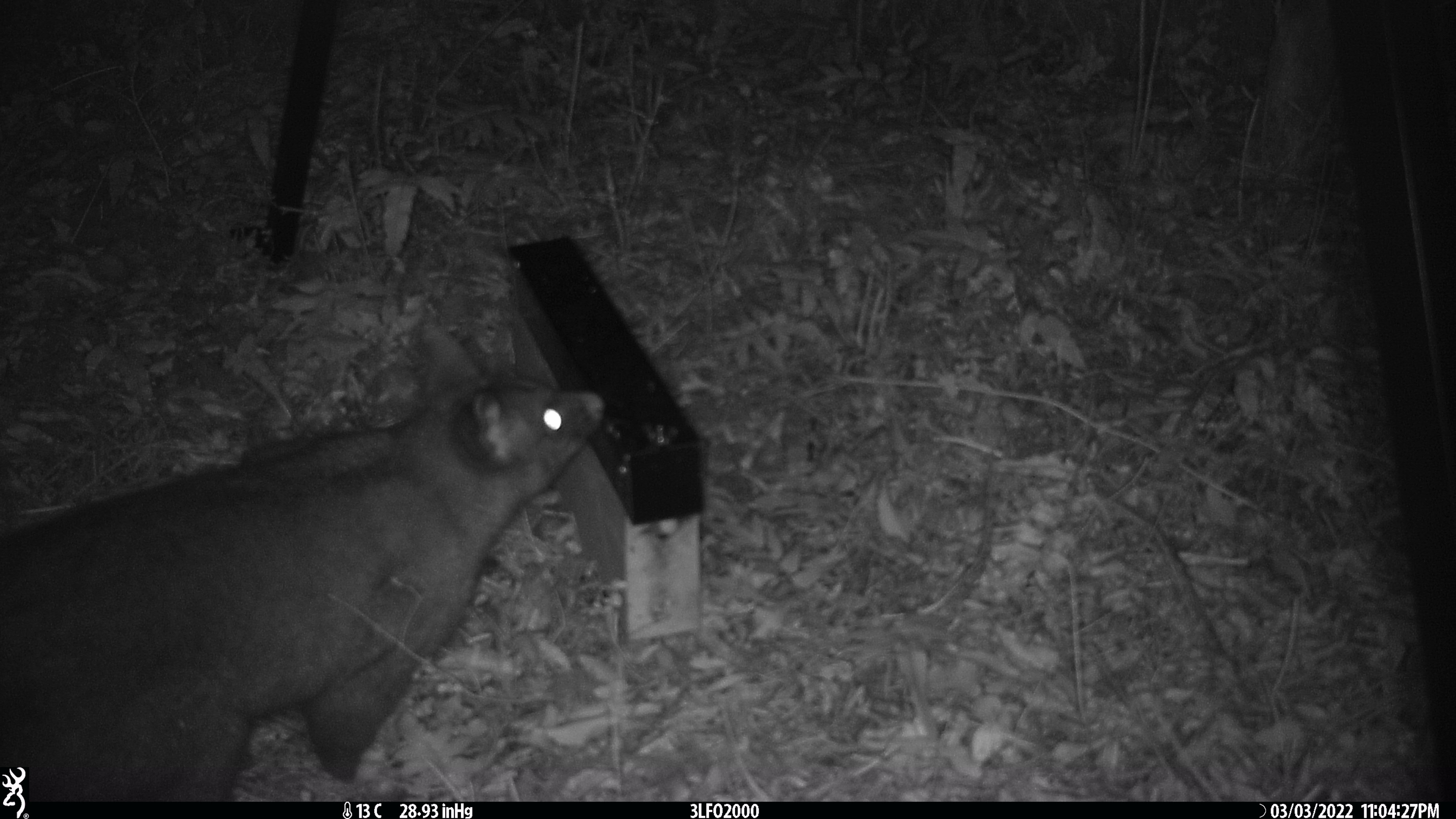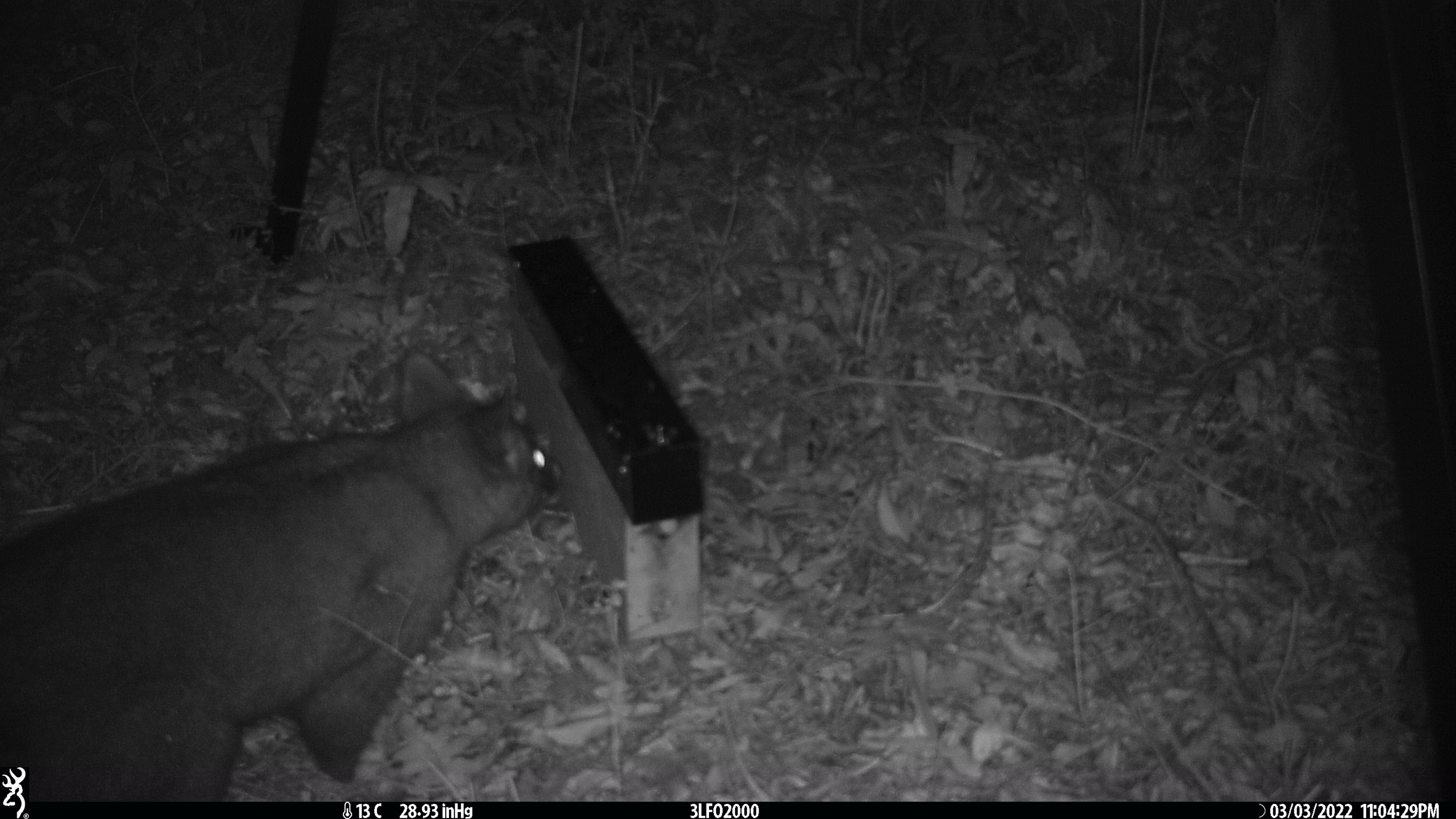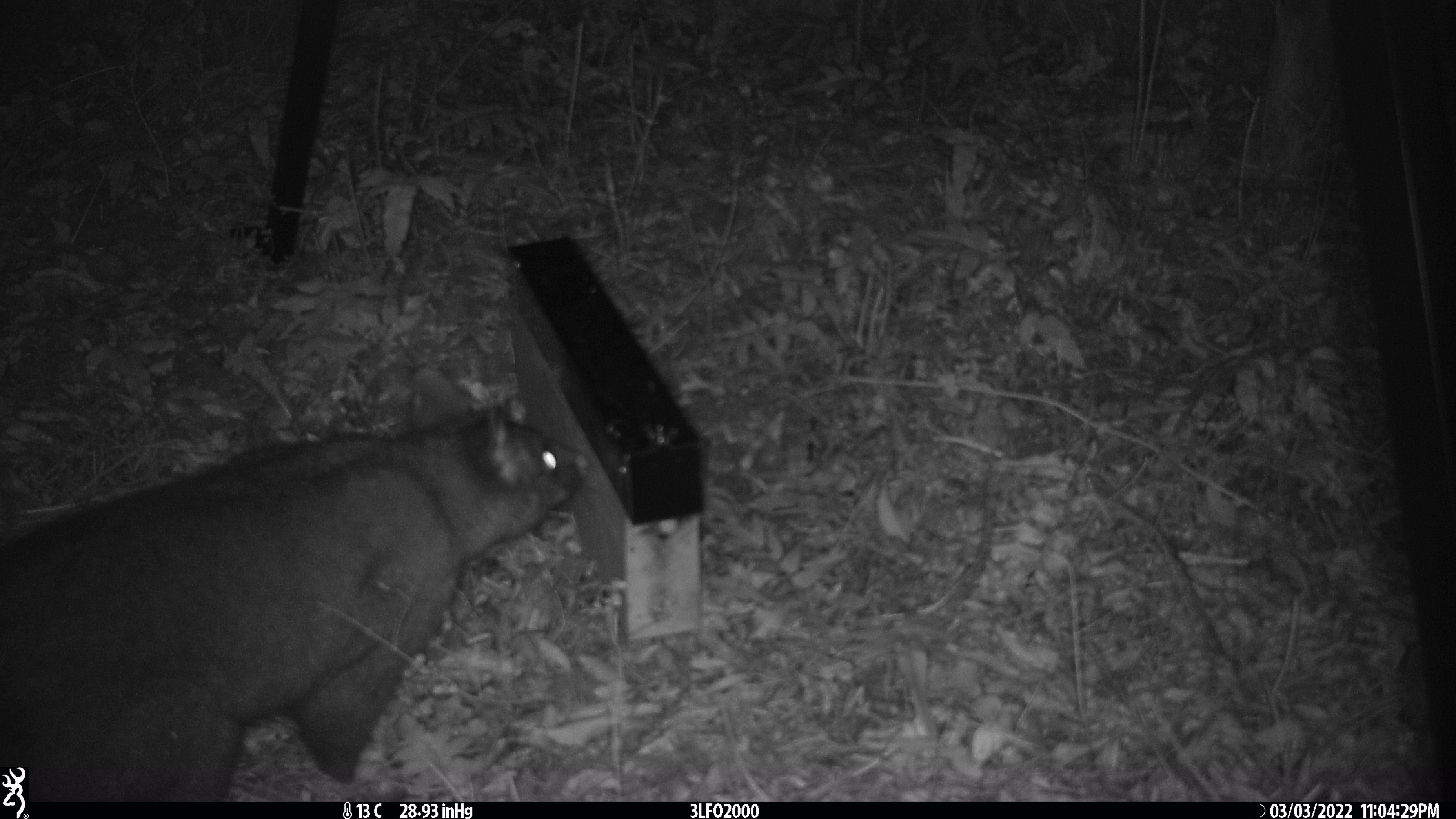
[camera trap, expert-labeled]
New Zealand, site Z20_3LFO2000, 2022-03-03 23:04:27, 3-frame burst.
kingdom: Animalia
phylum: Chordata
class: Mammalia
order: Diprotodontia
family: Phalangeridae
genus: Trichosurus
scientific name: Trichosurus vulpecula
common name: common brushtail possum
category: possum